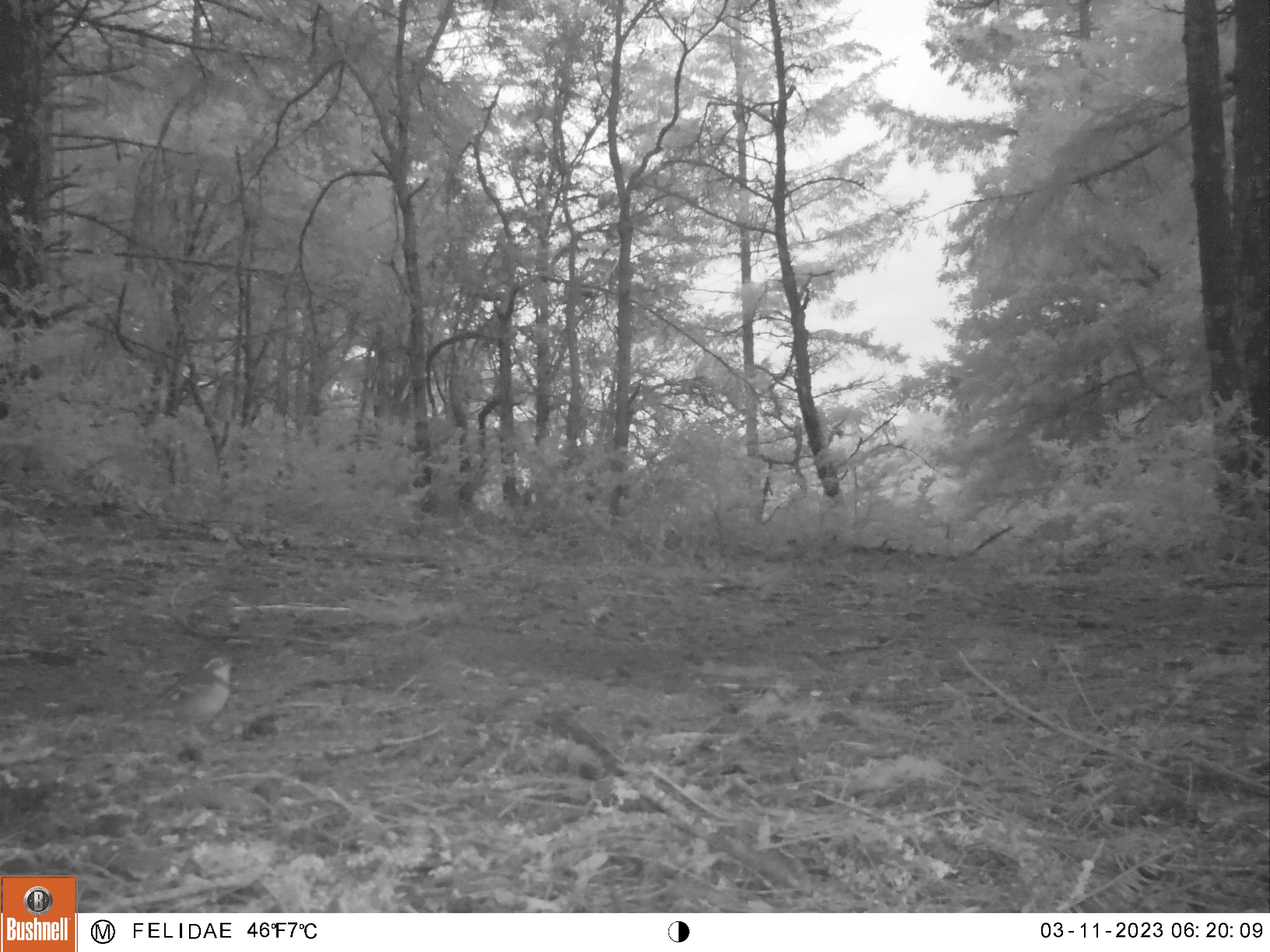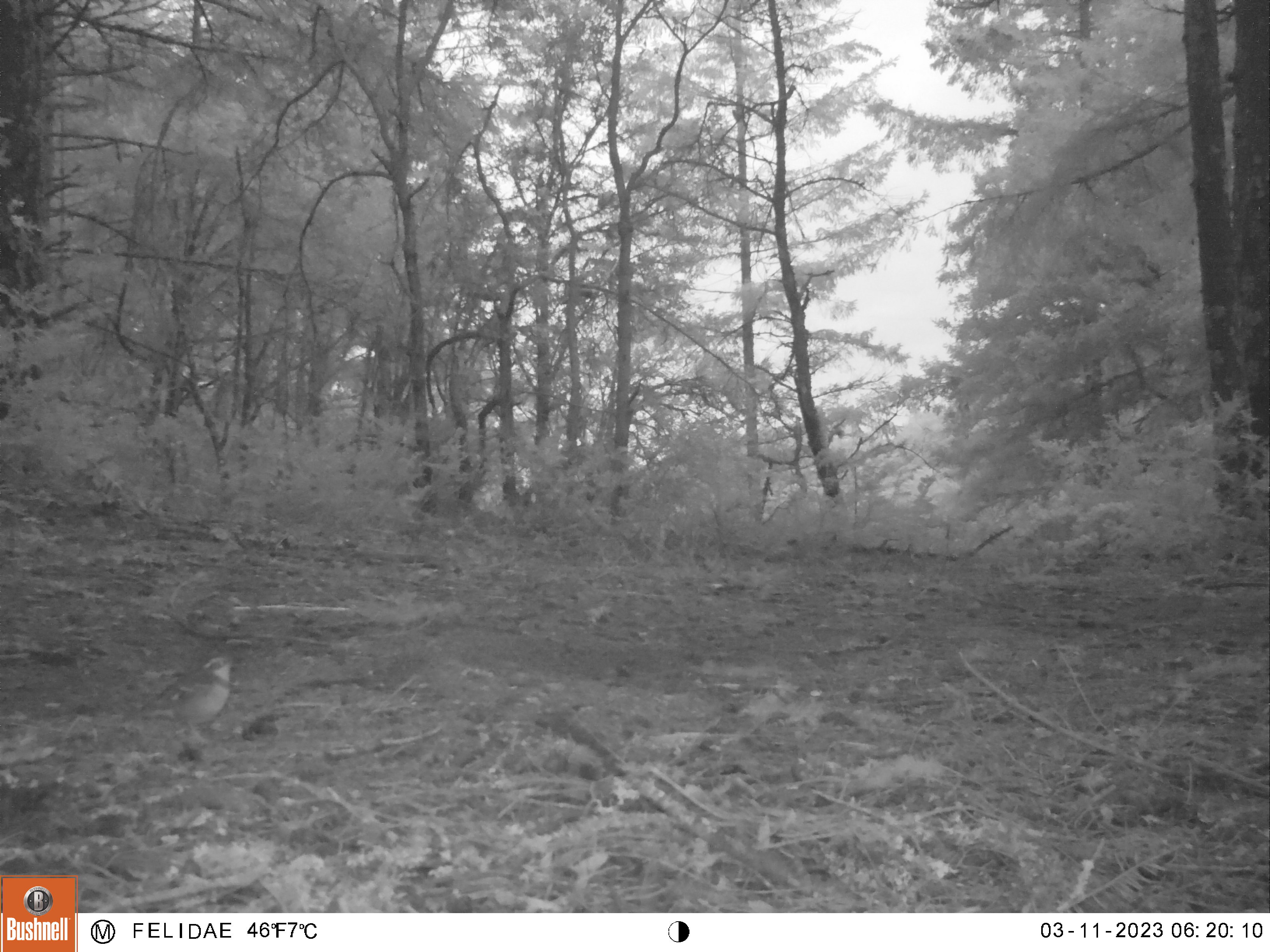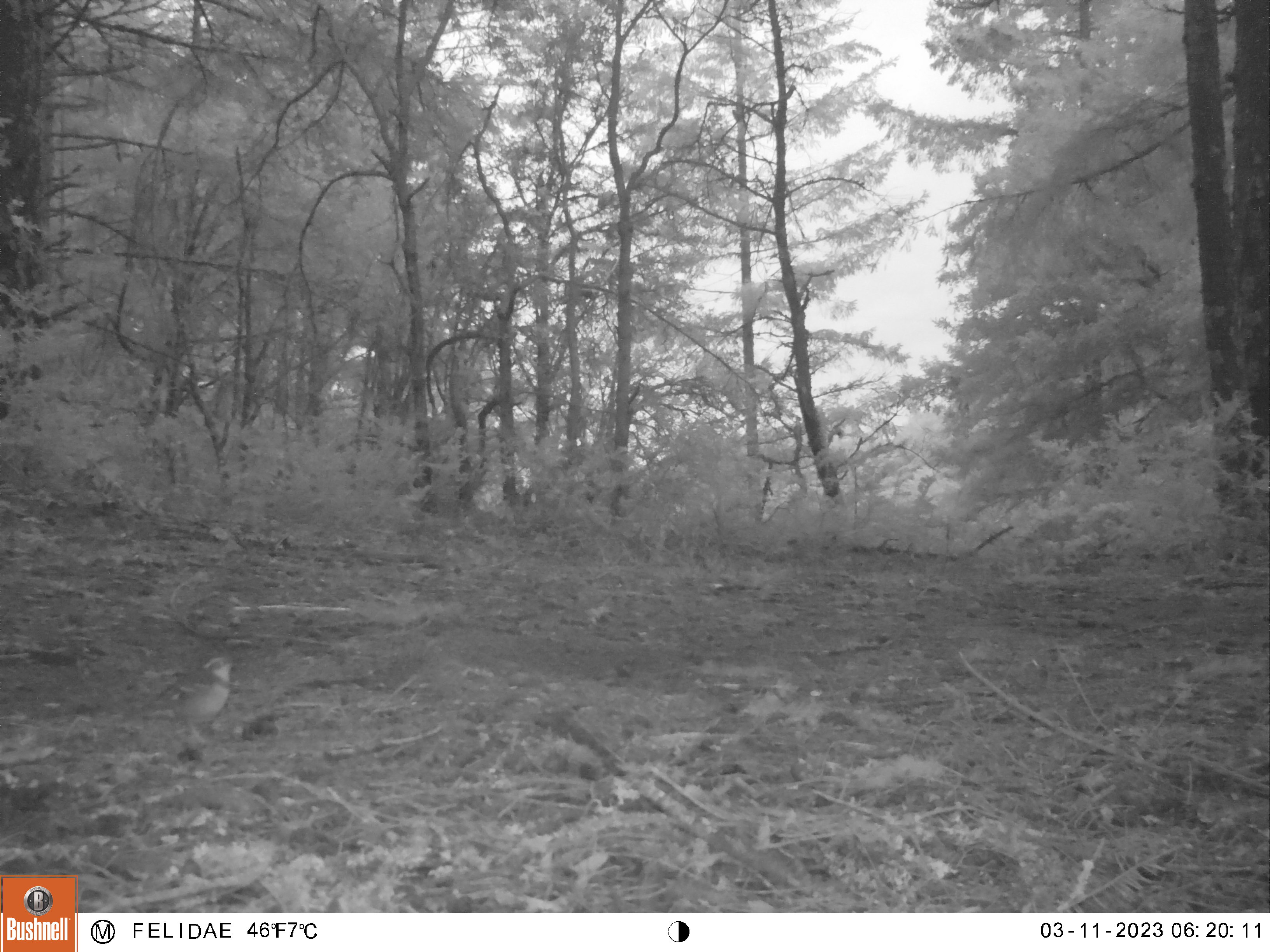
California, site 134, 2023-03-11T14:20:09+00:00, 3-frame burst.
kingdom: Animalia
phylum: Chordata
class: Aves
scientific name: Aves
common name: bird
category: unknown bird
Unknown bird (bird) (Aves).